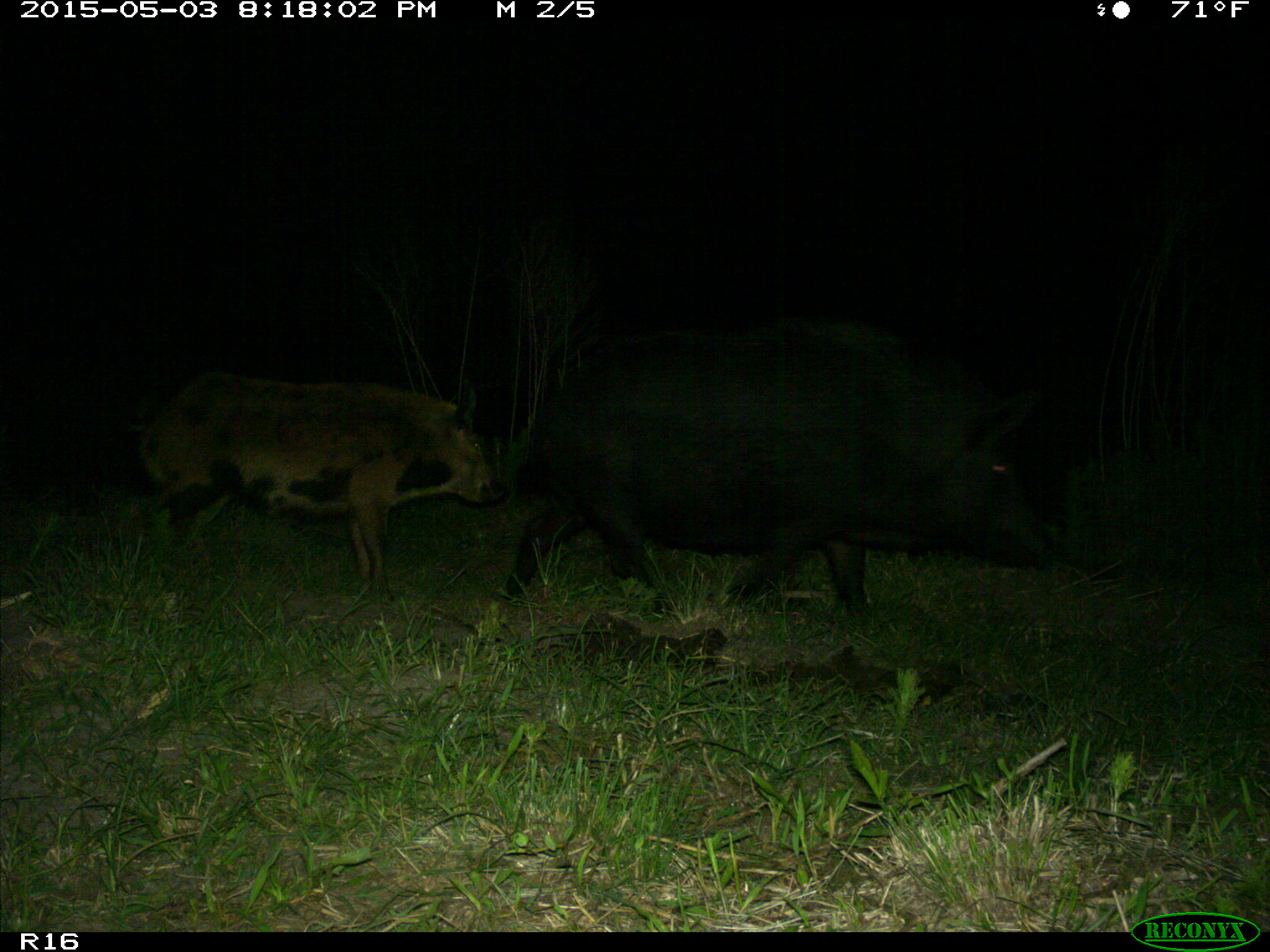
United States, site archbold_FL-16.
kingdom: Animalia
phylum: Chordata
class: Mammalia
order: Artiodactyla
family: Suidae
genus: Sus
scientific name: Sus scrofa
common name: wild boar